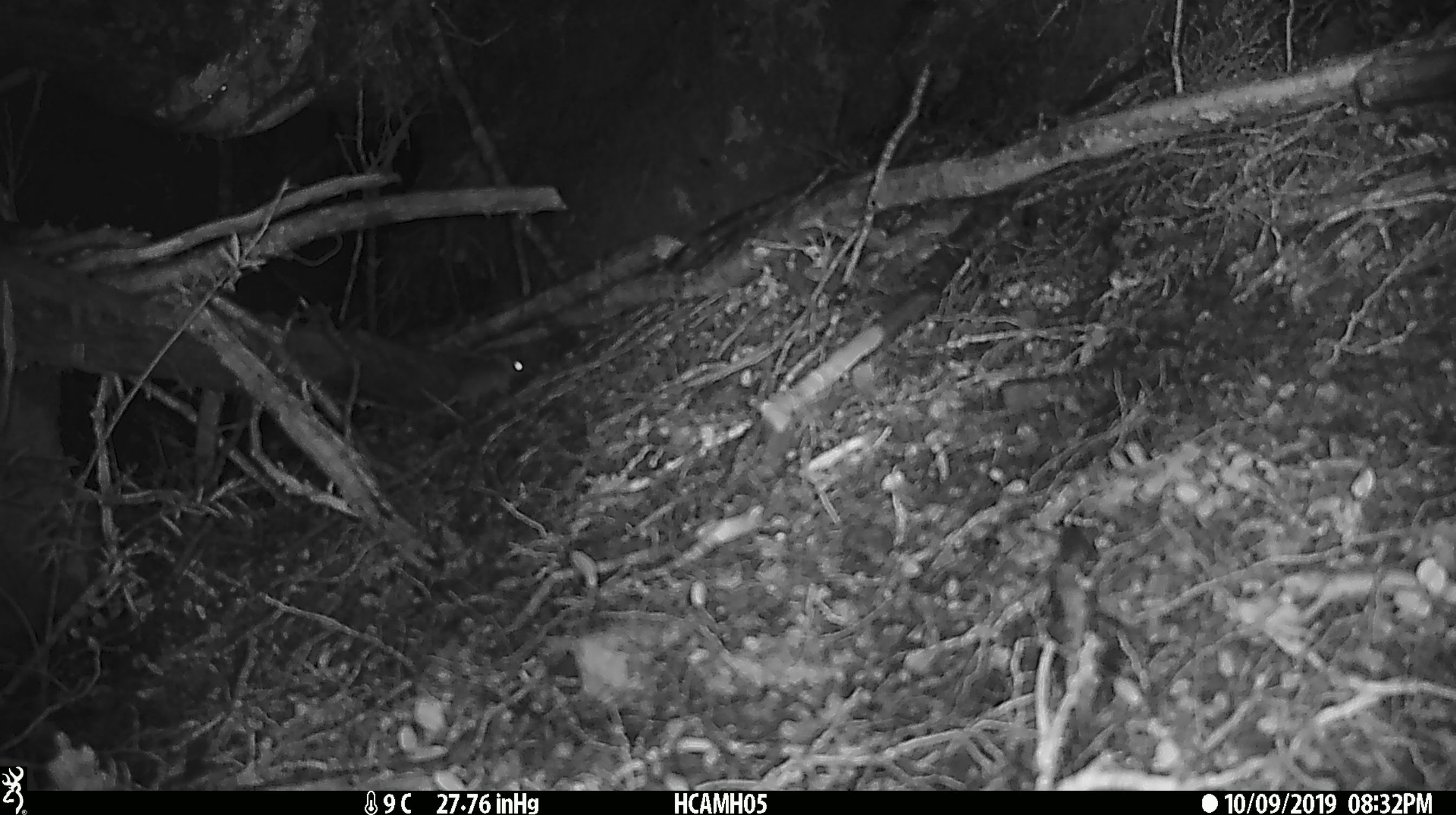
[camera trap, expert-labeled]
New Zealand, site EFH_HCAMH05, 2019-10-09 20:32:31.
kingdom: Animalia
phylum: Chordata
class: Mammalia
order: Rodentia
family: Muridae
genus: Mus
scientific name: Mus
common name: mouse